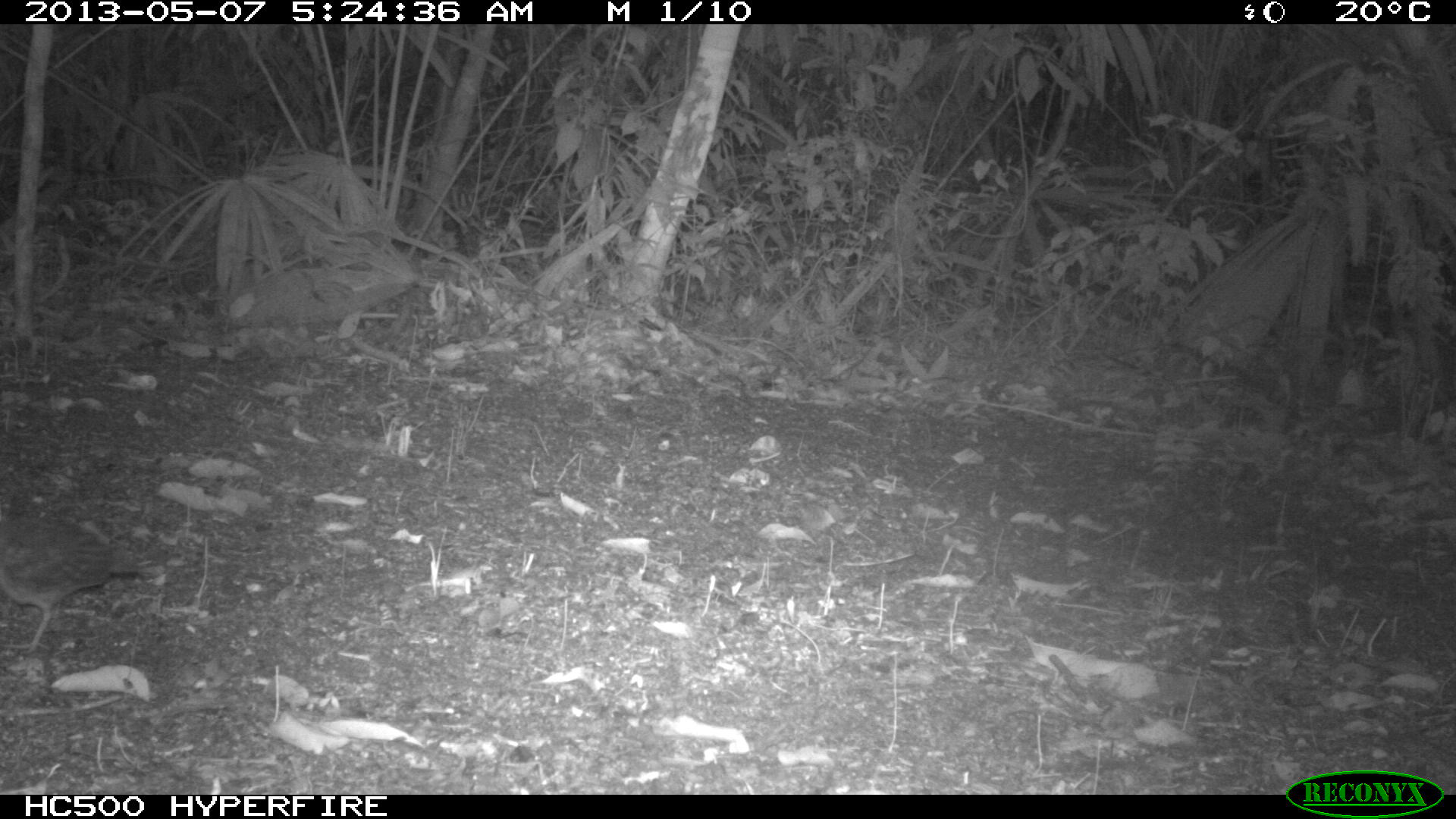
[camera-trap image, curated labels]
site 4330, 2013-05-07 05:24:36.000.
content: unidentified animal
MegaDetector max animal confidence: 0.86